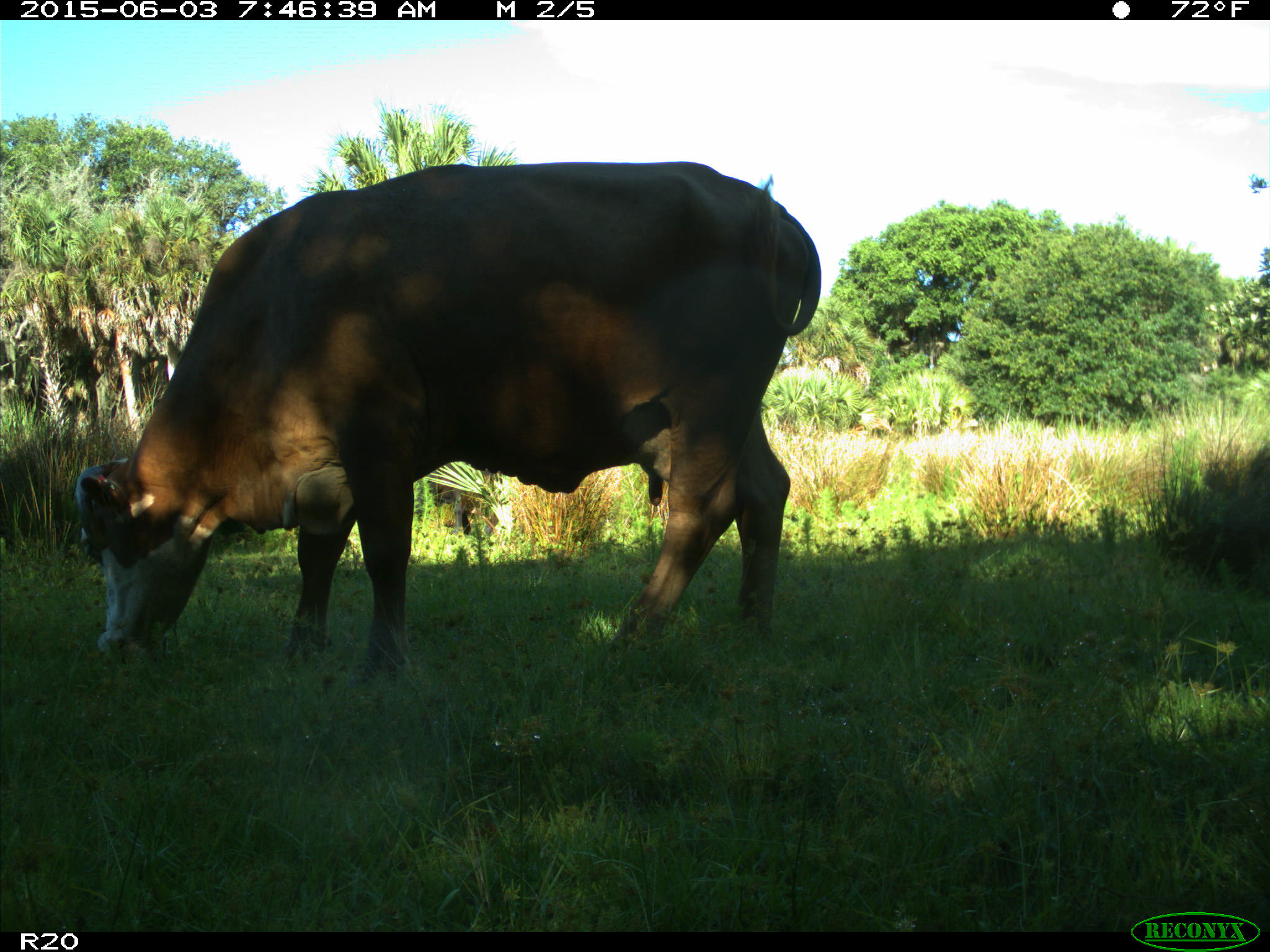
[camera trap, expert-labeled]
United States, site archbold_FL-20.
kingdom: Animalia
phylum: Chordata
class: Mammalia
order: Artiodactyla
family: Bovidae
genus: Bos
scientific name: Bos taurus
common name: domestic cow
Bos taurus (domestic cow).